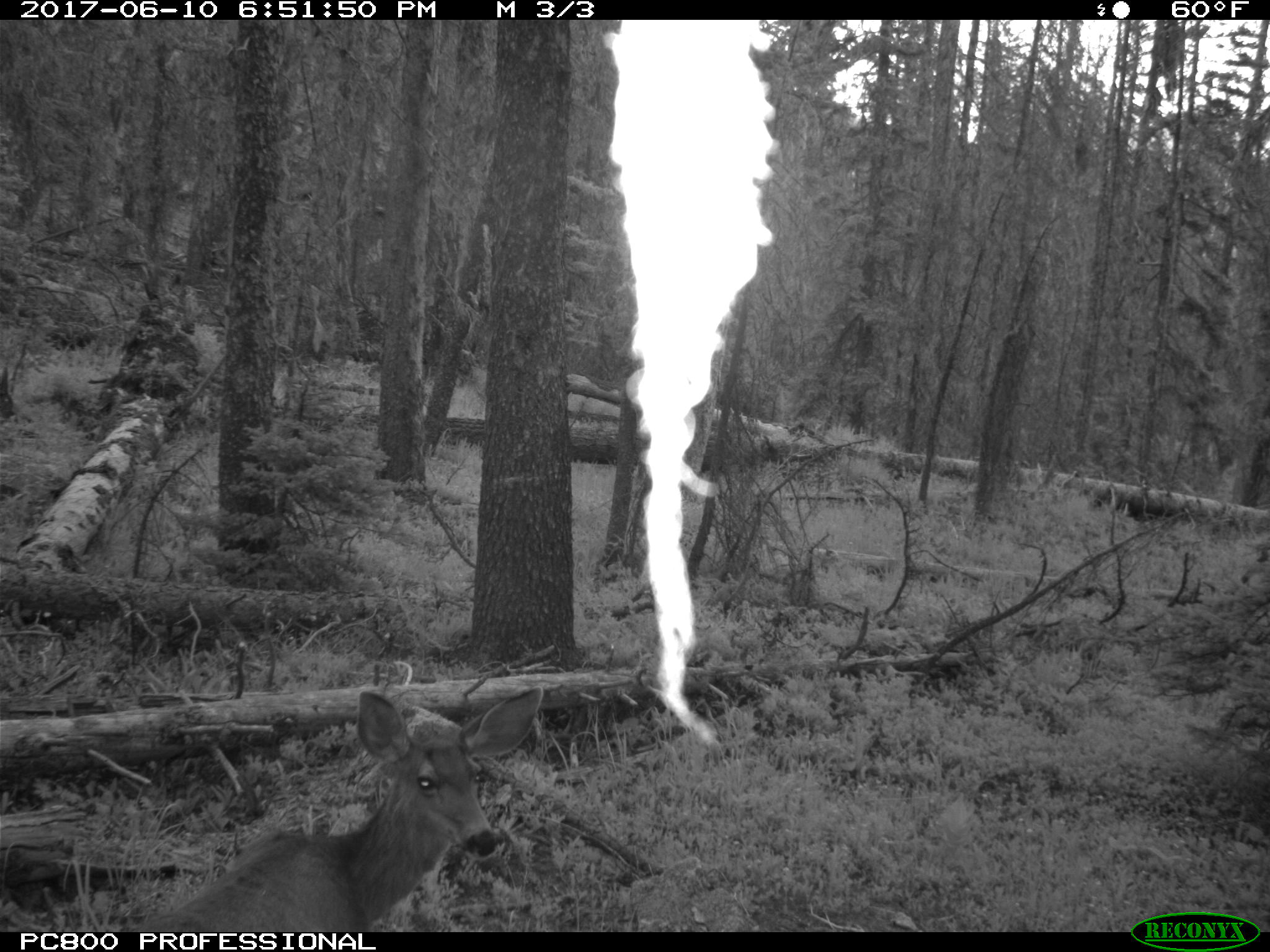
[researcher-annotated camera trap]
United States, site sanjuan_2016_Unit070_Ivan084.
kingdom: Animalia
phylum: Chordata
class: Mammalia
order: Artiodactyla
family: Cervidae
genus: Odocoileus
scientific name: Odocoileus hemionus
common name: mule deer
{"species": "Odocoileus hemionus (mule deer)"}